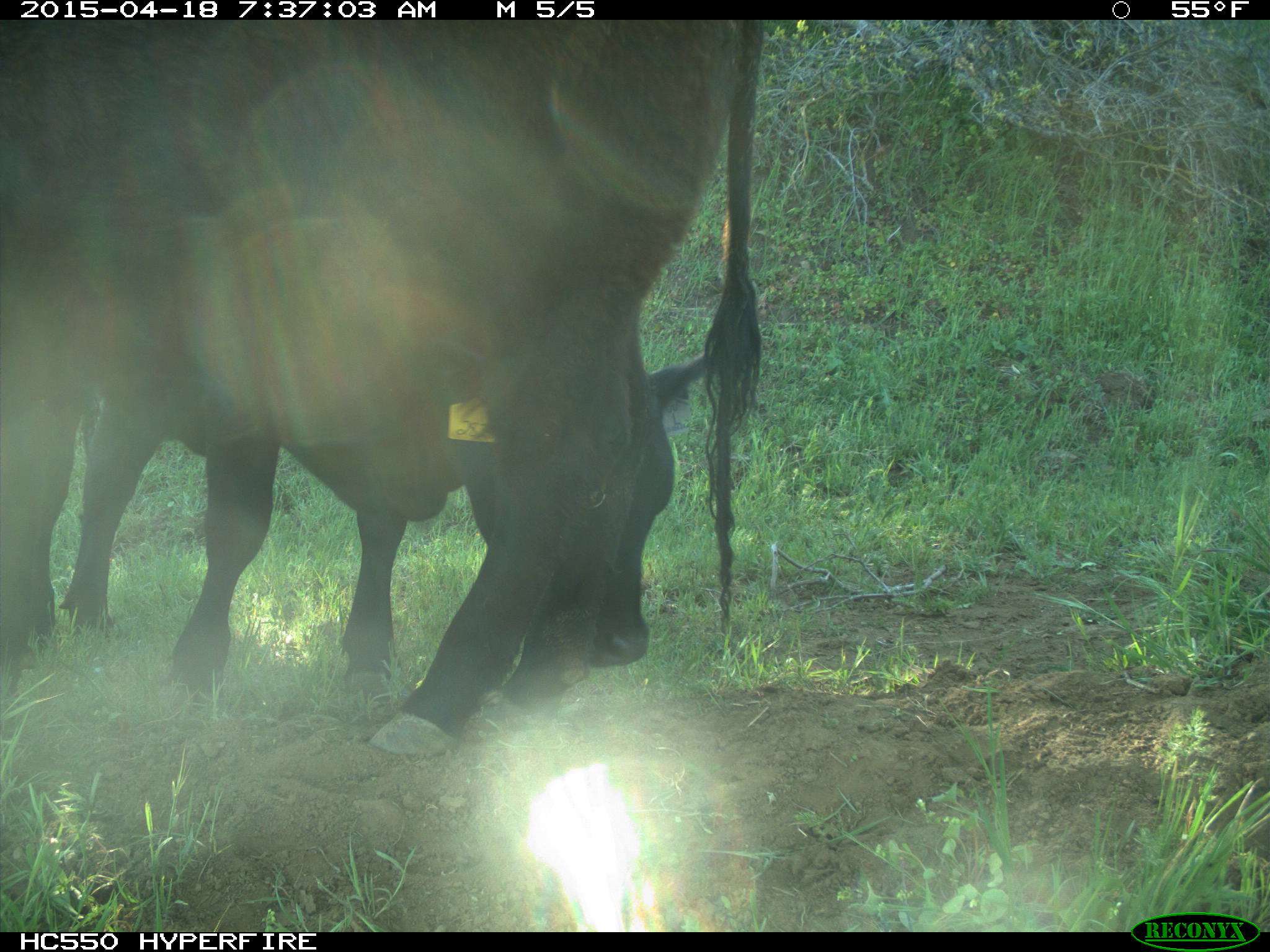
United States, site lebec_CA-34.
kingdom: Animalia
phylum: Chordata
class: Mammalia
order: Artiodactyla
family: Bovidae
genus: Bos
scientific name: Bos taurus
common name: domestic cow